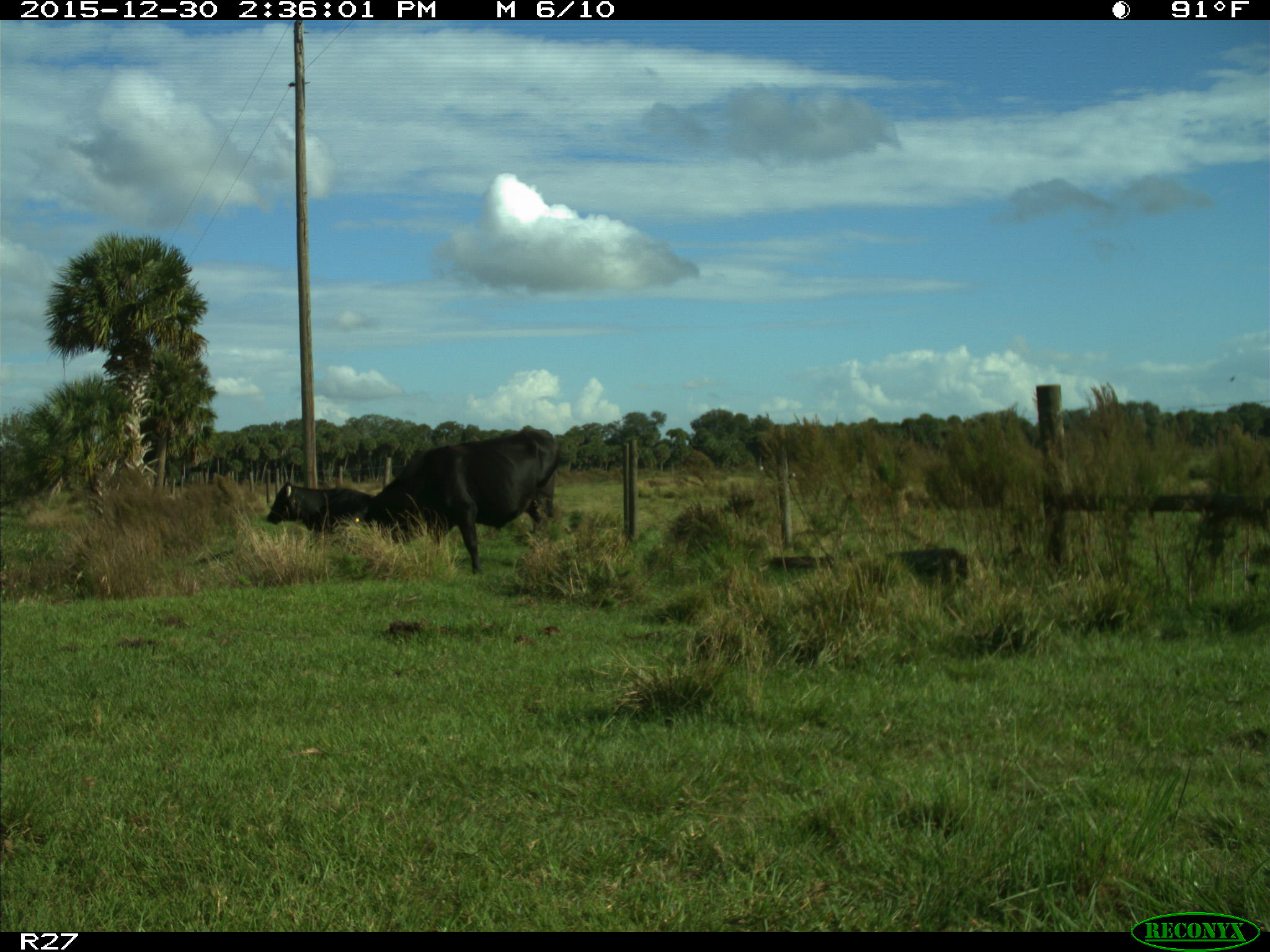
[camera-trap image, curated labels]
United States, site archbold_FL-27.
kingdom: Animalia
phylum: Chordata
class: Mammalia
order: Artiodactyla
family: Bovidae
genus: Bos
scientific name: Bos taurus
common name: domestic cow